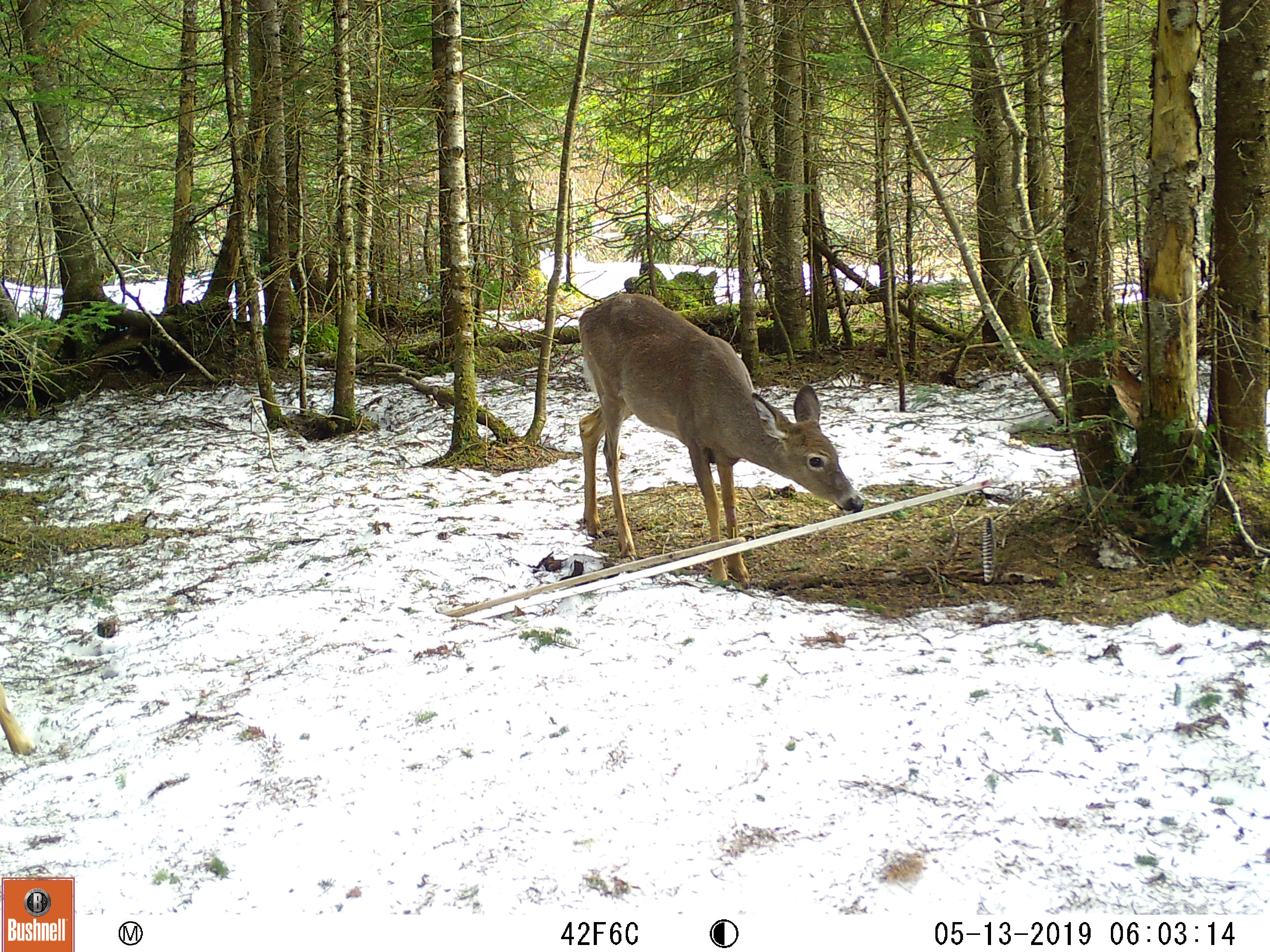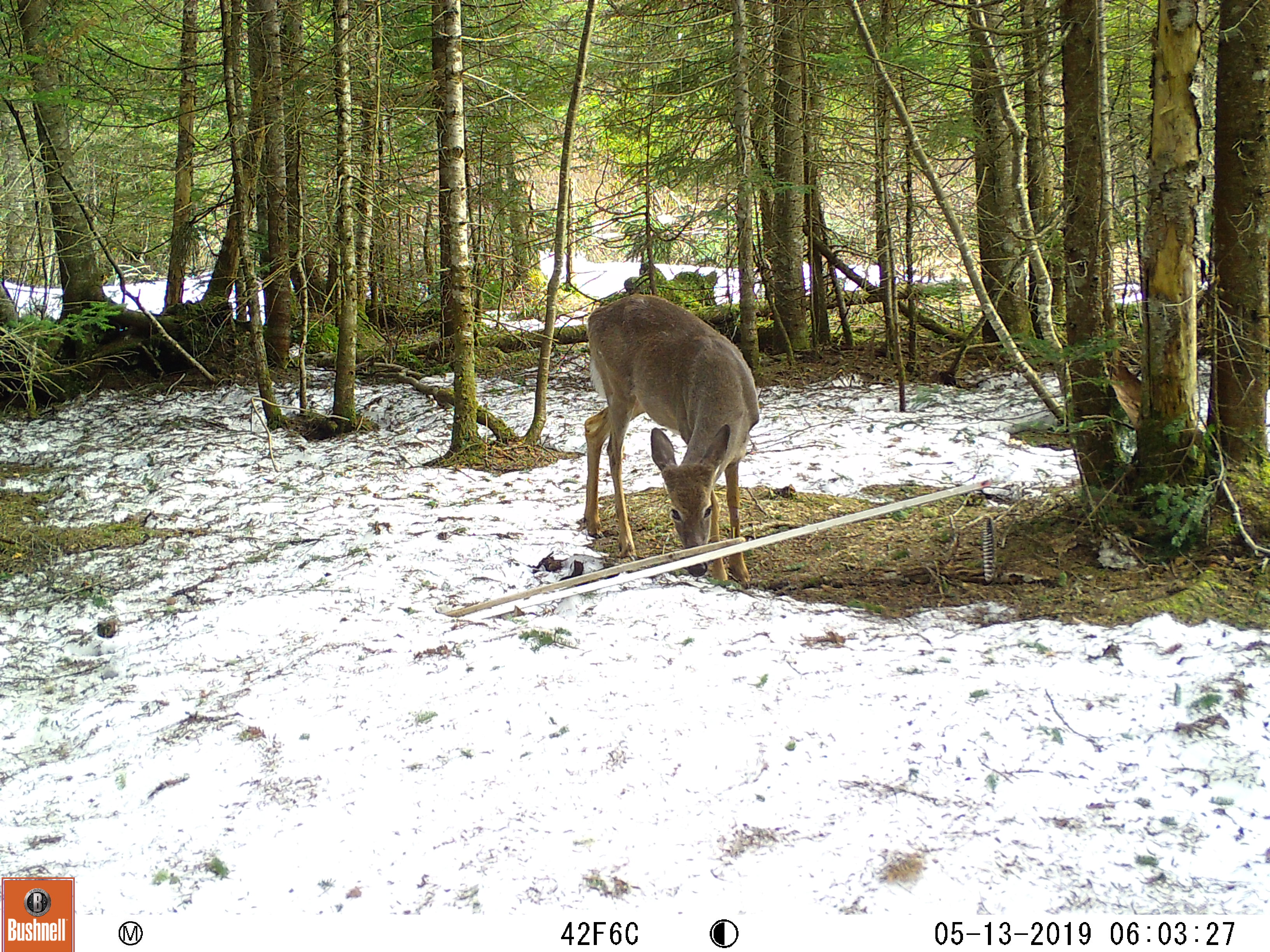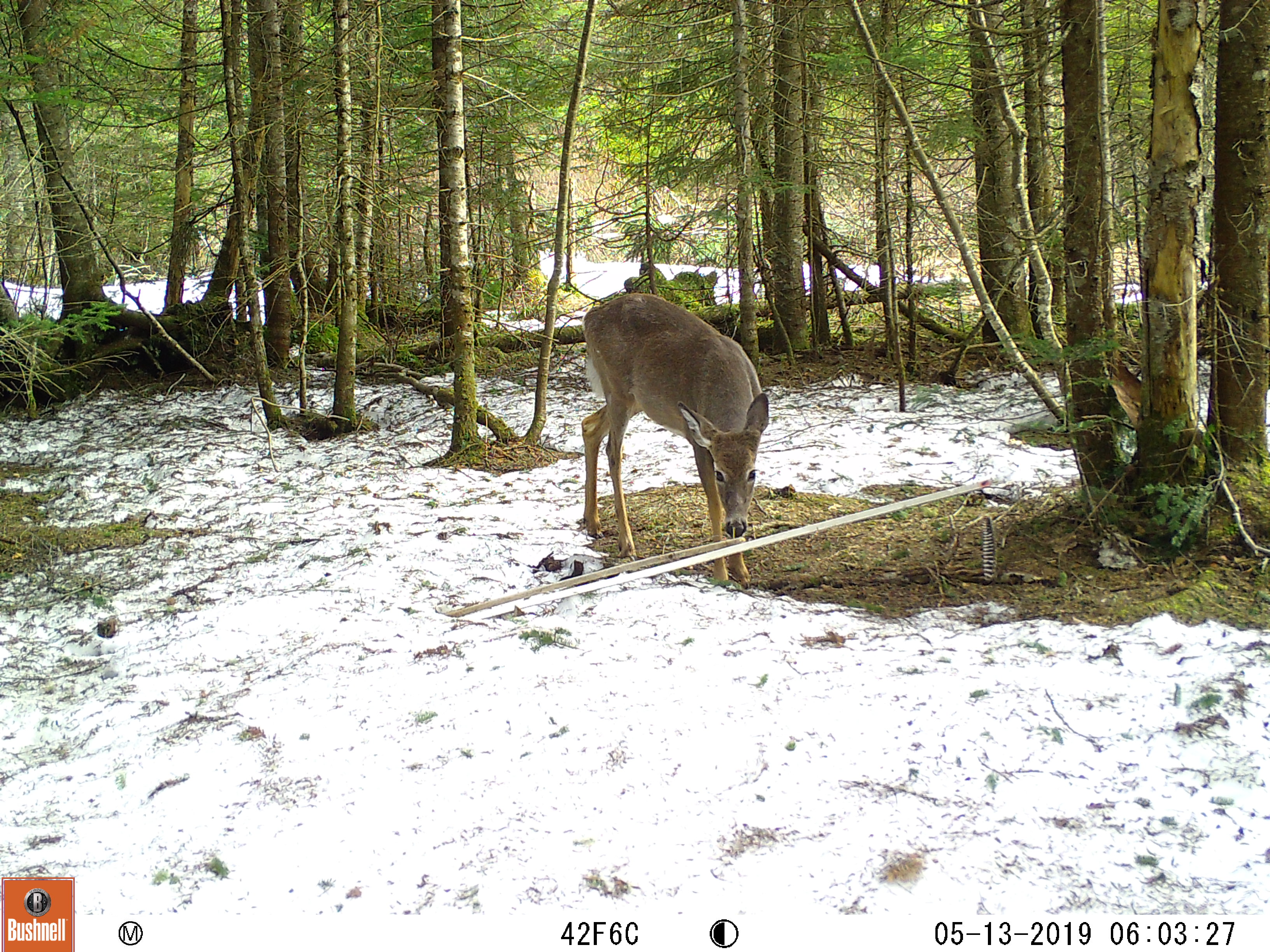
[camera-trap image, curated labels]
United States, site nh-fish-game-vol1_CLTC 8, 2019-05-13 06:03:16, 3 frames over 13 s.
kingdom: Animalia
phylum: Chordata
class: Mammalia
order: Artiodactyla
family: Cervidae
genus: Odocoileus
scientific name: Odocoileus virginianus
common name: white-tailed deer